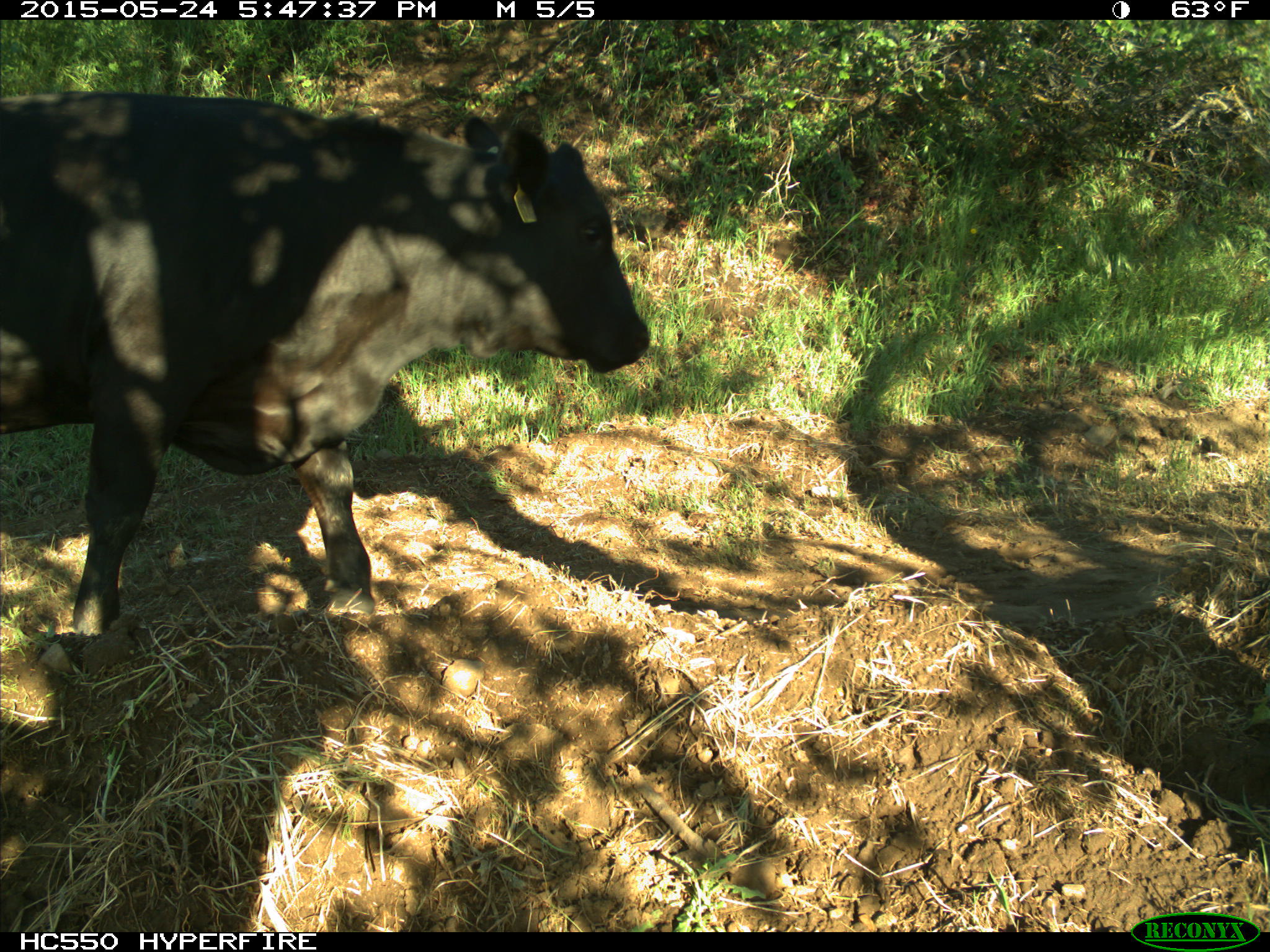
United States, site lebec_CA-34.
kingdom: Animalia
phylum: Chordata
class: Mammalia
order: Artiodactyla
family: Bovidae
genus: Bos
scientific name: Bos taurus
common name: domestic cow